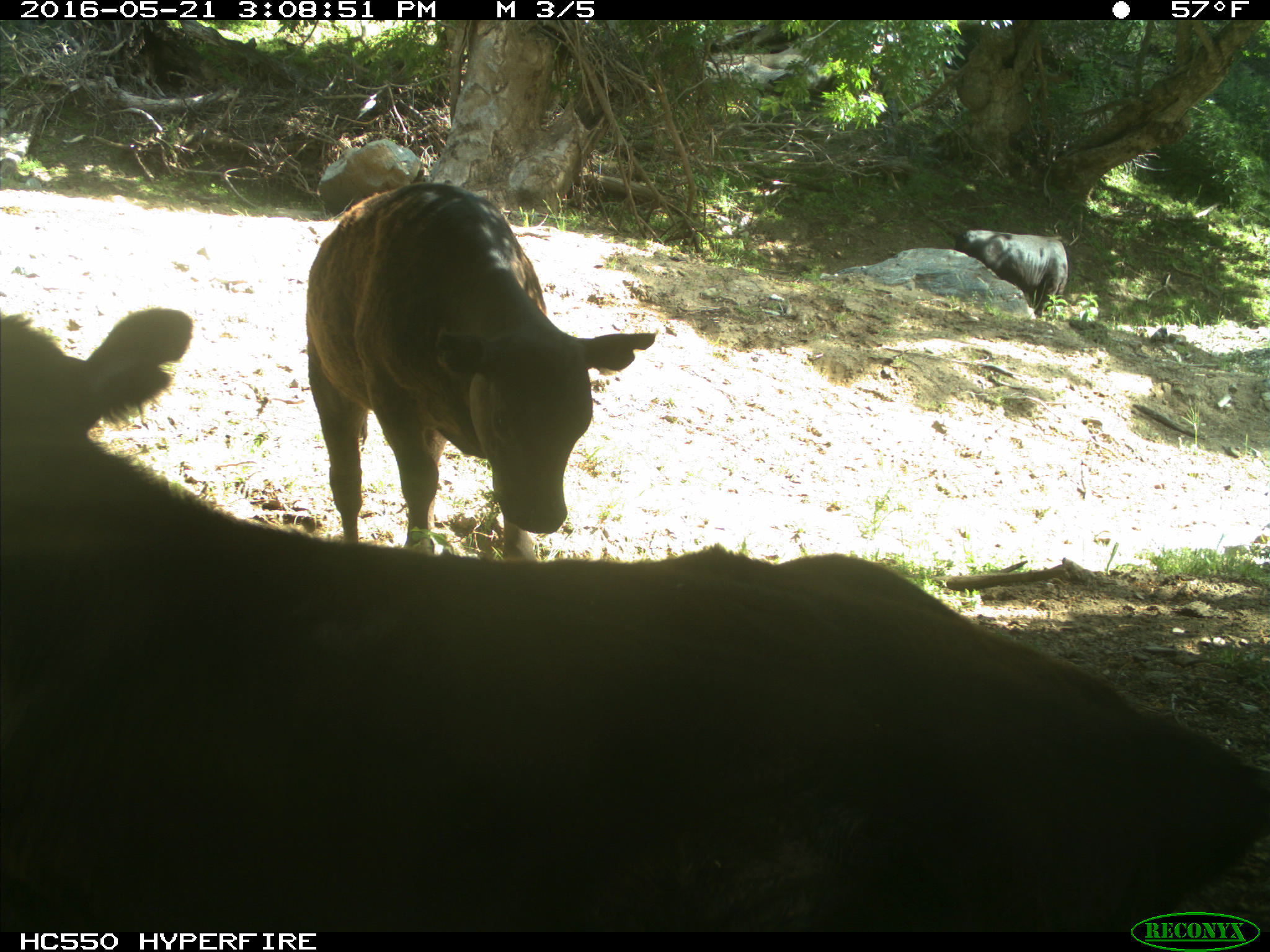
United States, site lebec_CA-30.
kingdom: Animalia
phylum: Chordata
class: Mammalia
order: Artiodactyla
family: Bovidae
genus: Bos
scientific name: Bos taurus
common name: domestic cow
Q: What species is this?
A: Bos taurus (domestic cow).